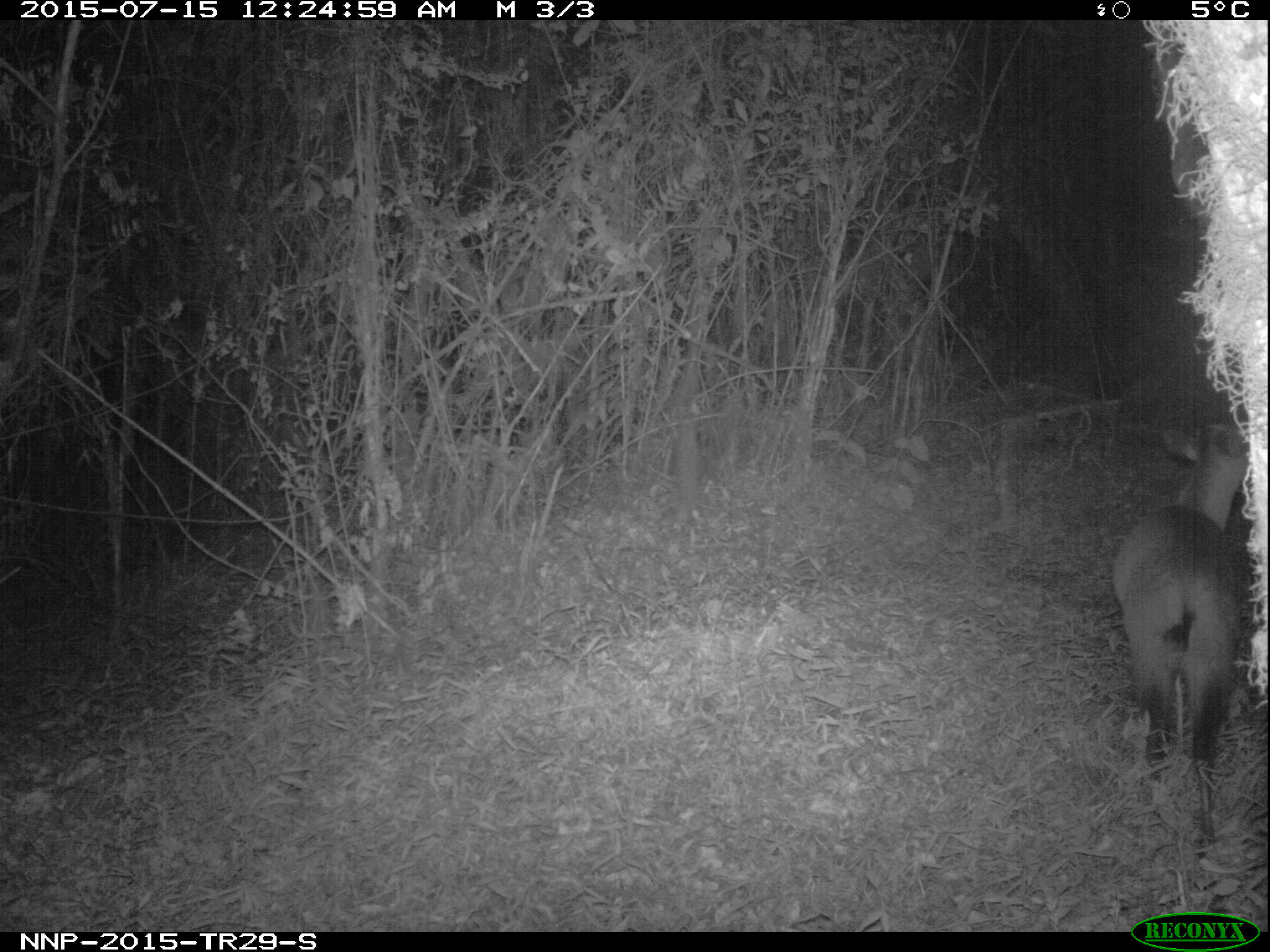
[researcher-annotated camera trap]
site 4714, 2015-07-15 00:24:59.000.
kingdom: Animalia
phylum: Chordata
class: Mammalia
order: Artiodactyla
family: Bovidae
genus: Cephalophus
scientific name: Cephalophus nigrifrons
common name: black-fronted duiker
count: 1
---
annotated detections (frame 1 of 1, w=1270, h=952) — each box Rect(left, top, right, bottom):
cephalophus nigrifrons: Rect(1104, 418, 1267, 861)